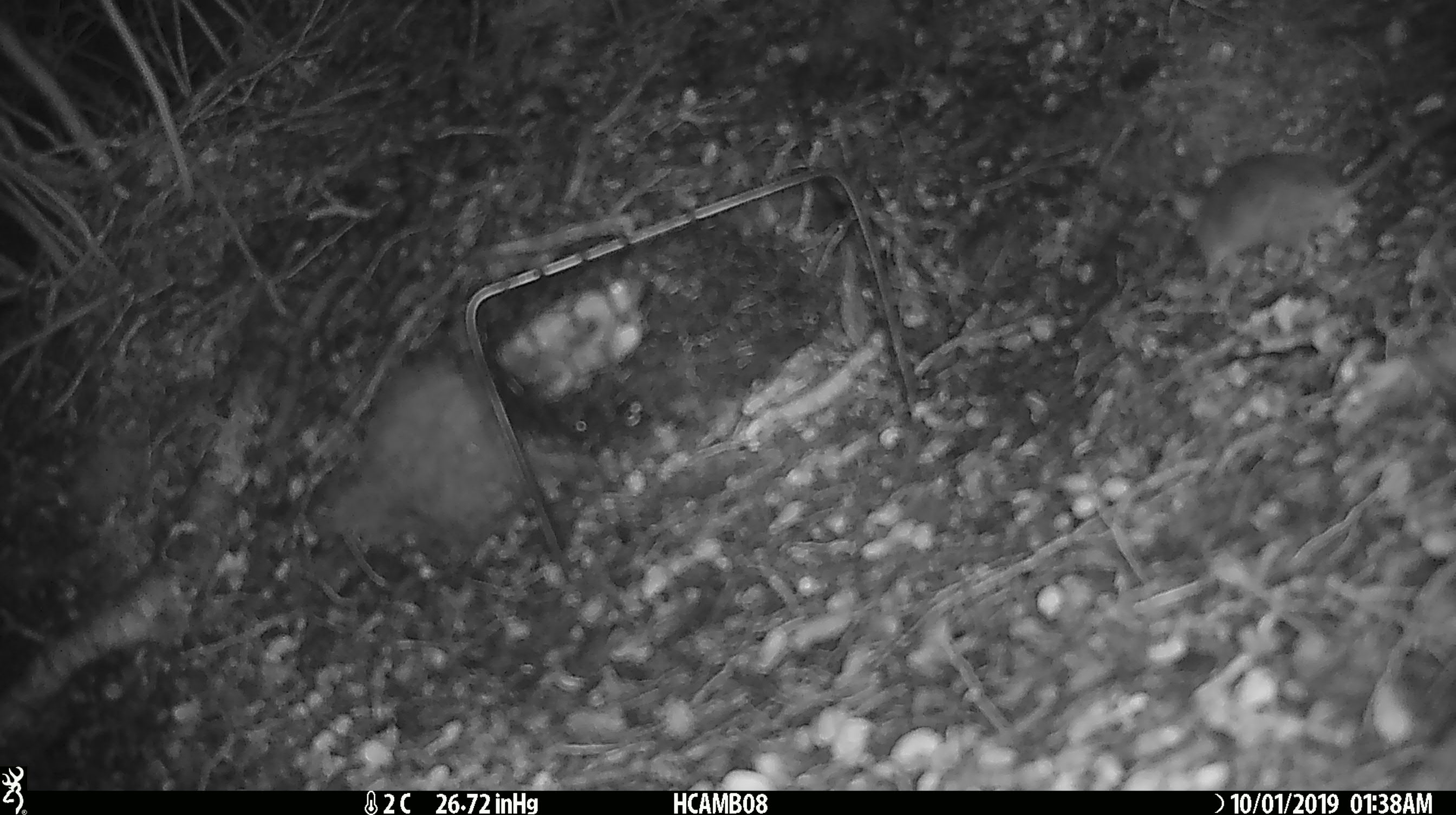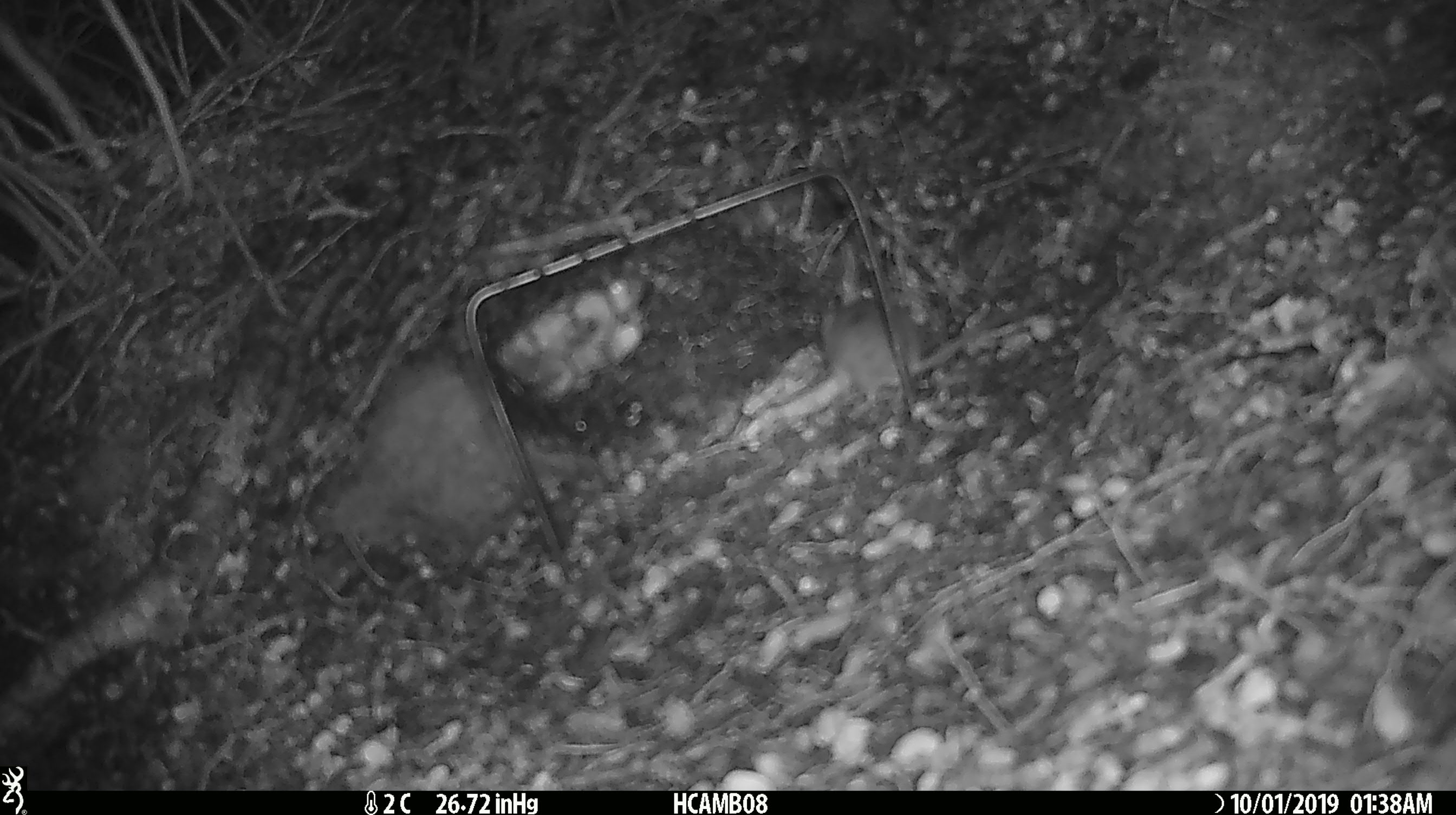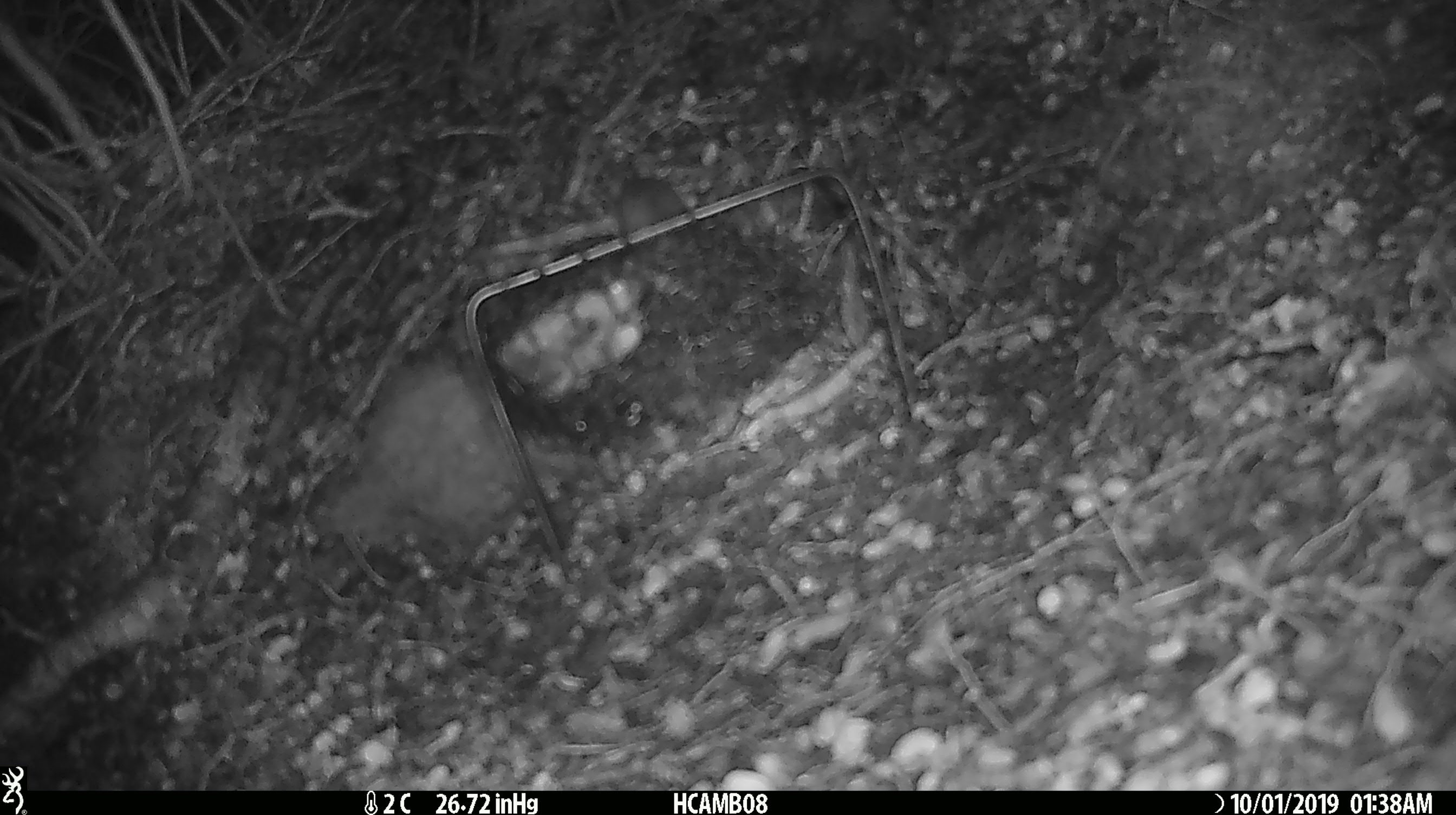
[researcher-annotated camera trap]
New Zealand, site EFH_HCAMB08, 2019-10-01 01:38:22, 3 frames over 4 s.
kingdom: Animalia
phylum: Chordata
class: Mammalia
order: Rodentia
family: Muridae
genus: Mus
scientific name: Mus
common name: mouse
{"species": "mouse (Mus)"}